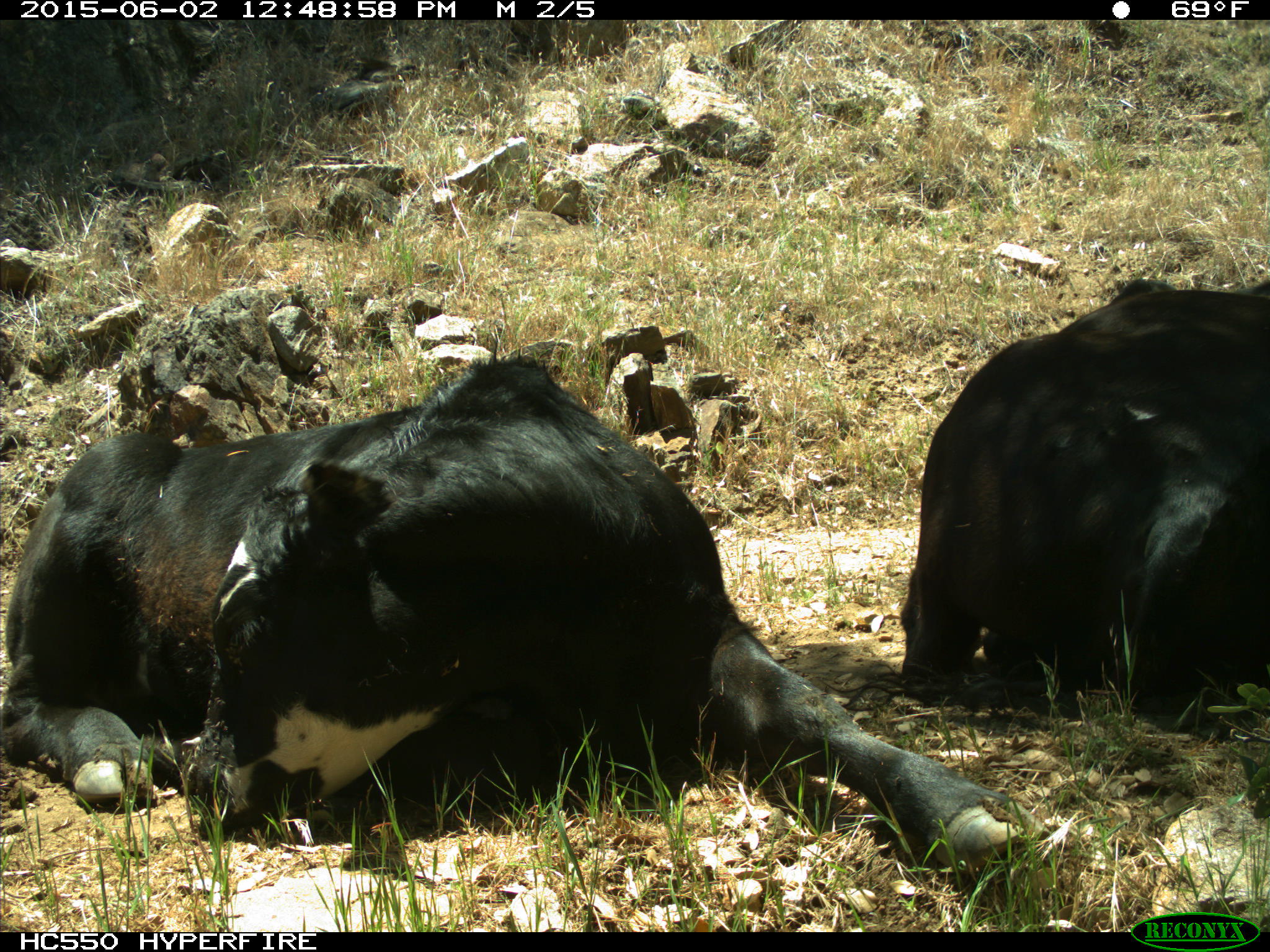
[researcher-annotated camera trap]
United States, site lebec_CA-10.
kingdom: Animalia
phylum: Chordata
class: Mammalia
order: Artiodactyla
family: Bovidae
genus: Bos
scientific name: Bos taurus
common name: domestic cow